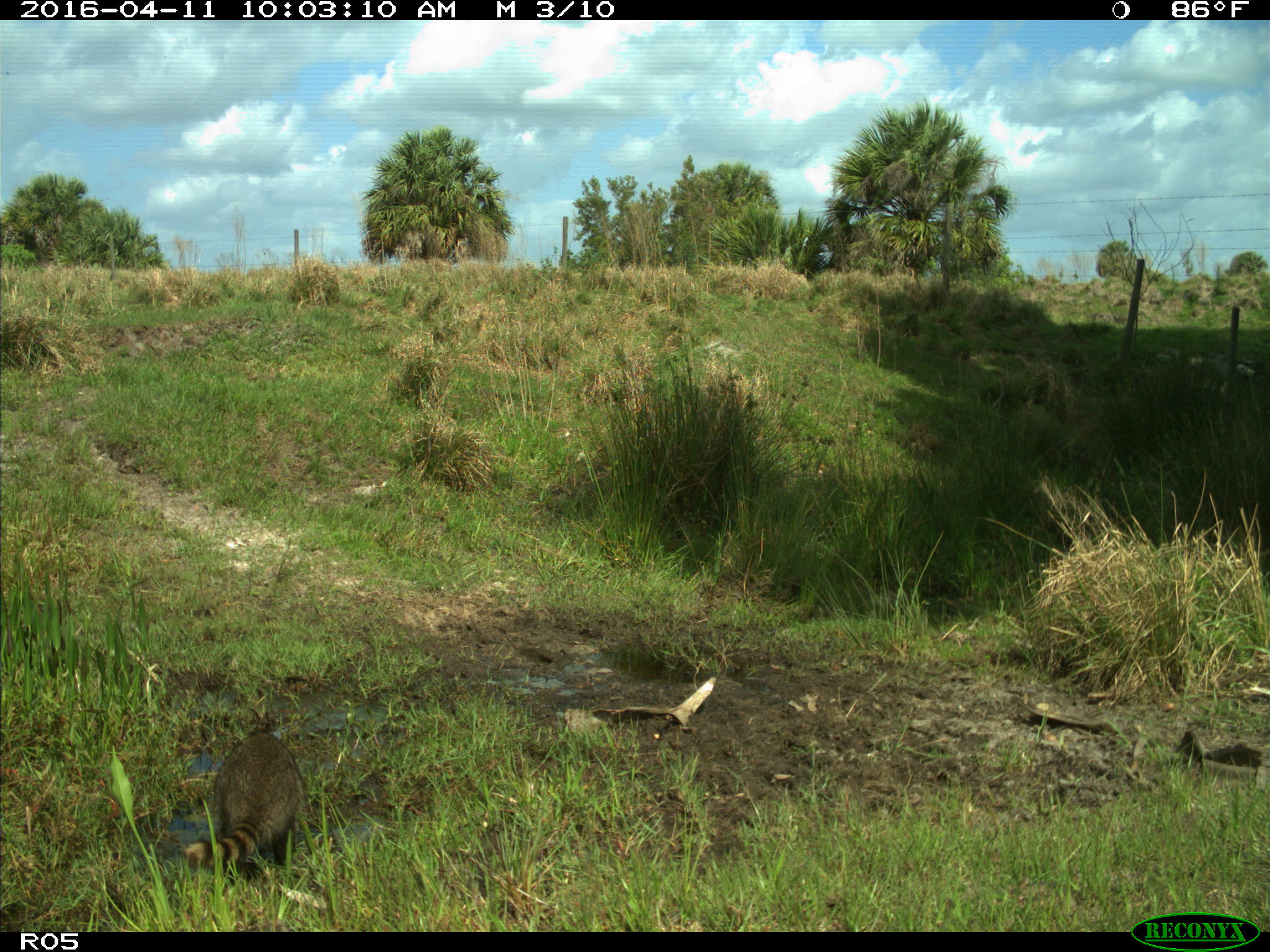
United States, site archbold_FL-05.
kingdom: Animalia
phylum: Chordata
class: Mammalia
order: Carnivora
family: Procyonidae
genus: Procyon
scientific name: Procyon lotor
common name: common raccoon